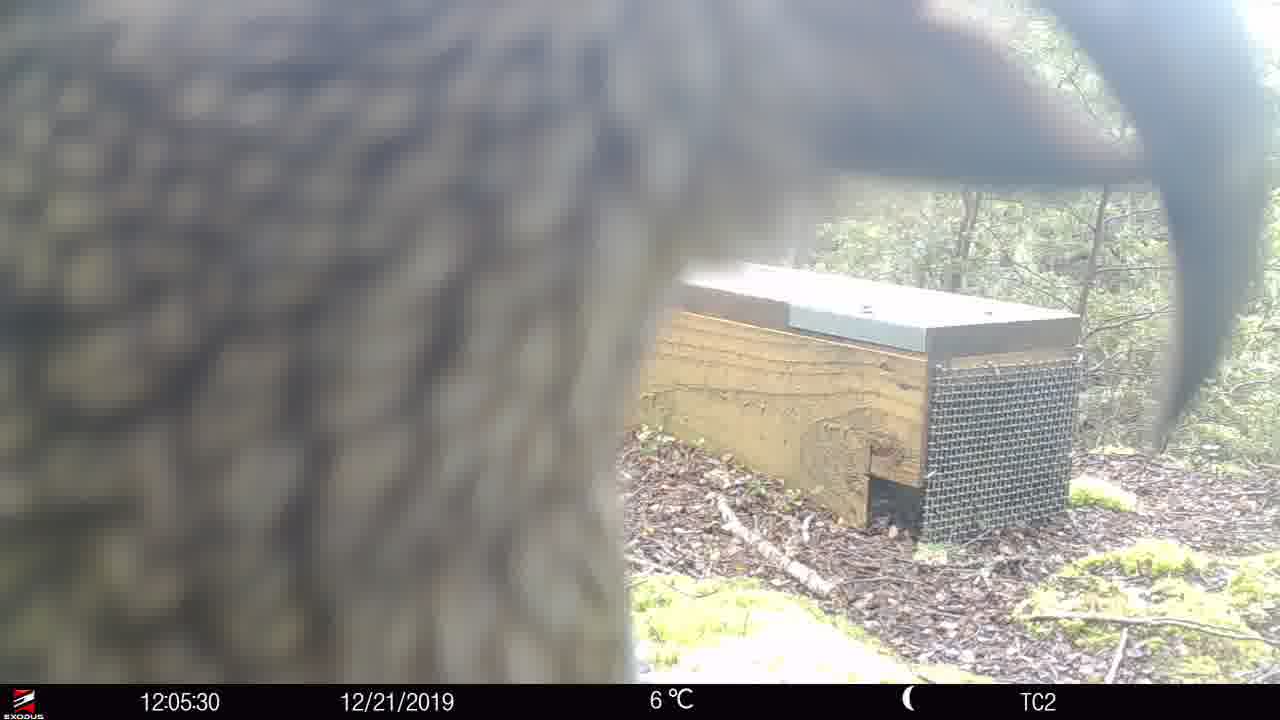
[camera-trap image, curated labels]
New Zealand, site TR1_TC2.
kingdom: Animalia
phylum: Chordata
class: Aves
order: Psittaciformes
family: Strigopidae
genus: Nestor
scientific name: Nestor notabilis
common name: kea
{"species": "kea (Nestor notabilis)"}